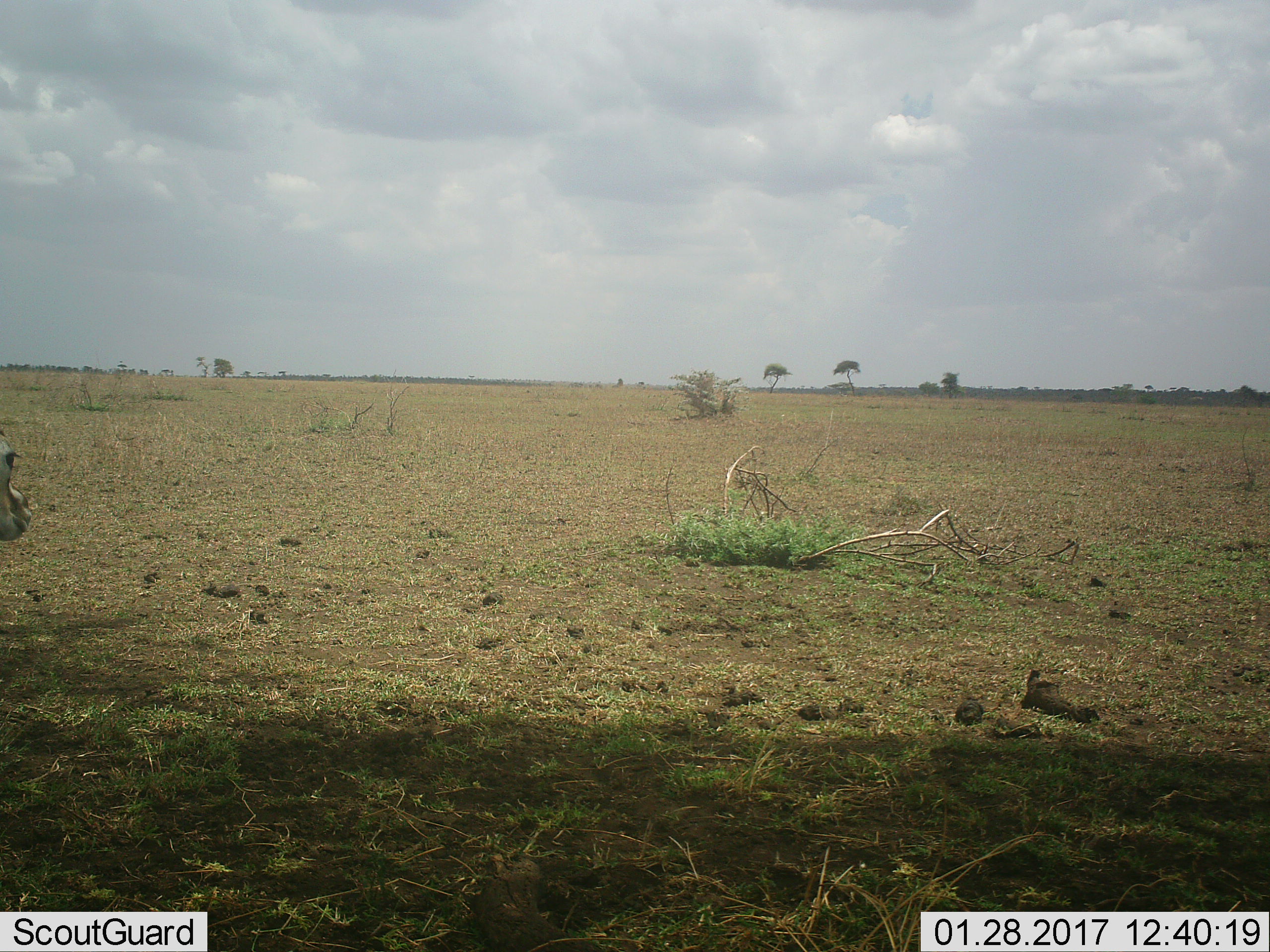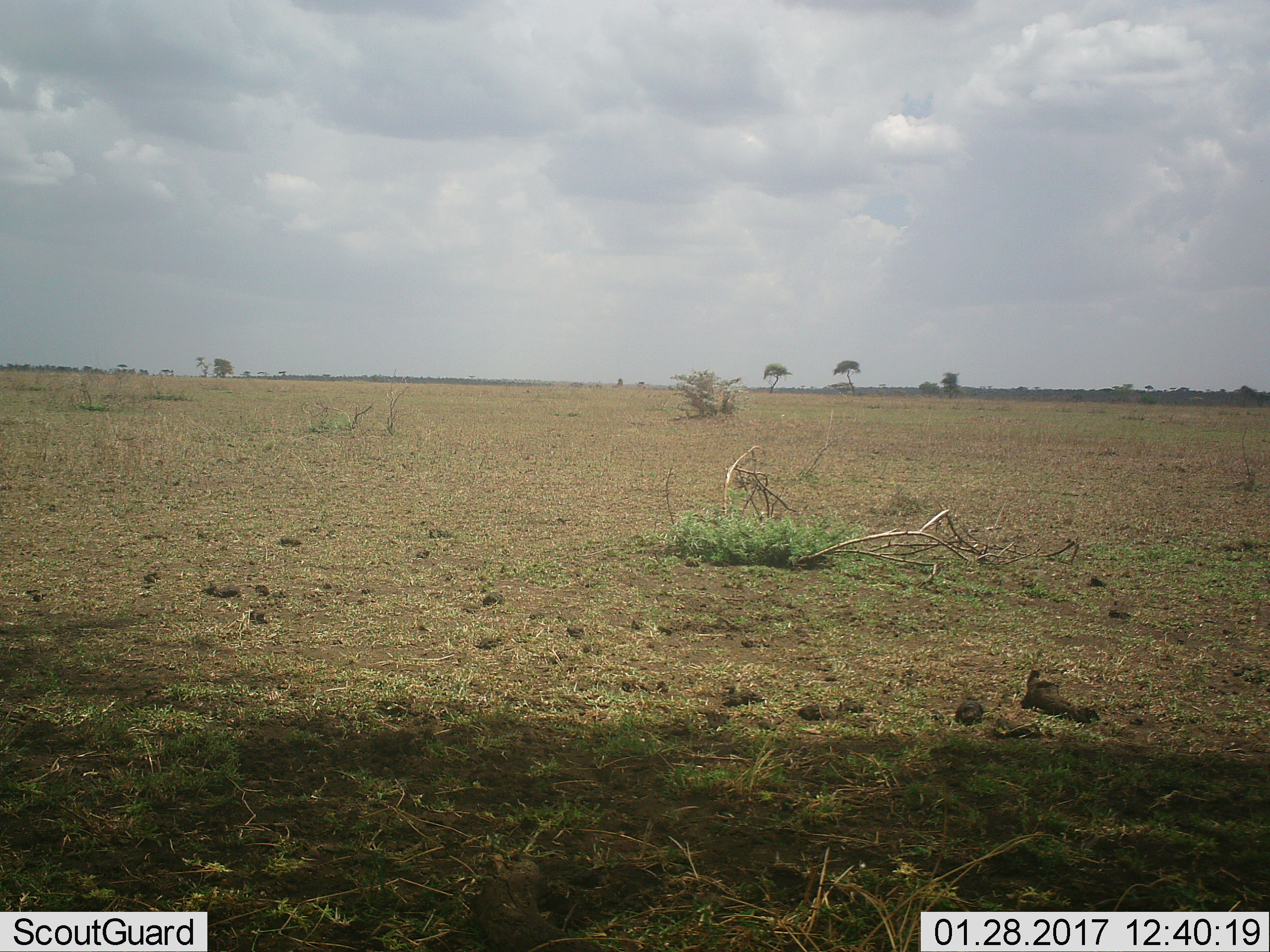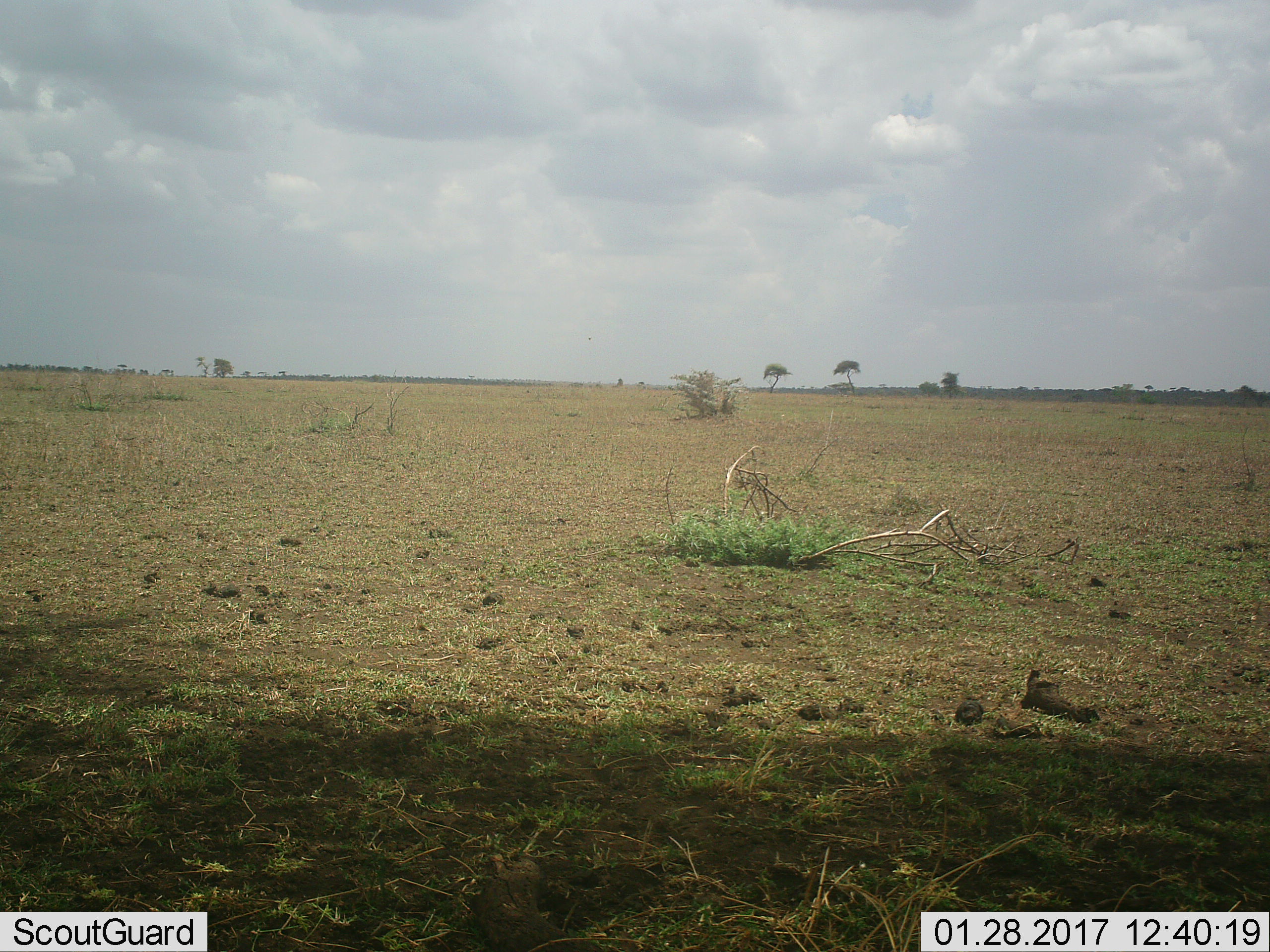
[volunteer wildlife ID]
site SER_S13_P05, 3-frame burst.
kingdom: Animalia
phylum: Chordata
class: Mammalia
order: Artiodactyla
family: Bovidae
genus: Eudorcas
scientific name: Eudorcas thomsonii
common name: thomson's gazelle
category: gazellethomsons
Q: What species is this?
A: Gazellethomsons (thomson's gazelle) (Eudorcas thomsonii).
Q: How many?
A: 1.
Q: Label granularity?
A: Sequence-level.